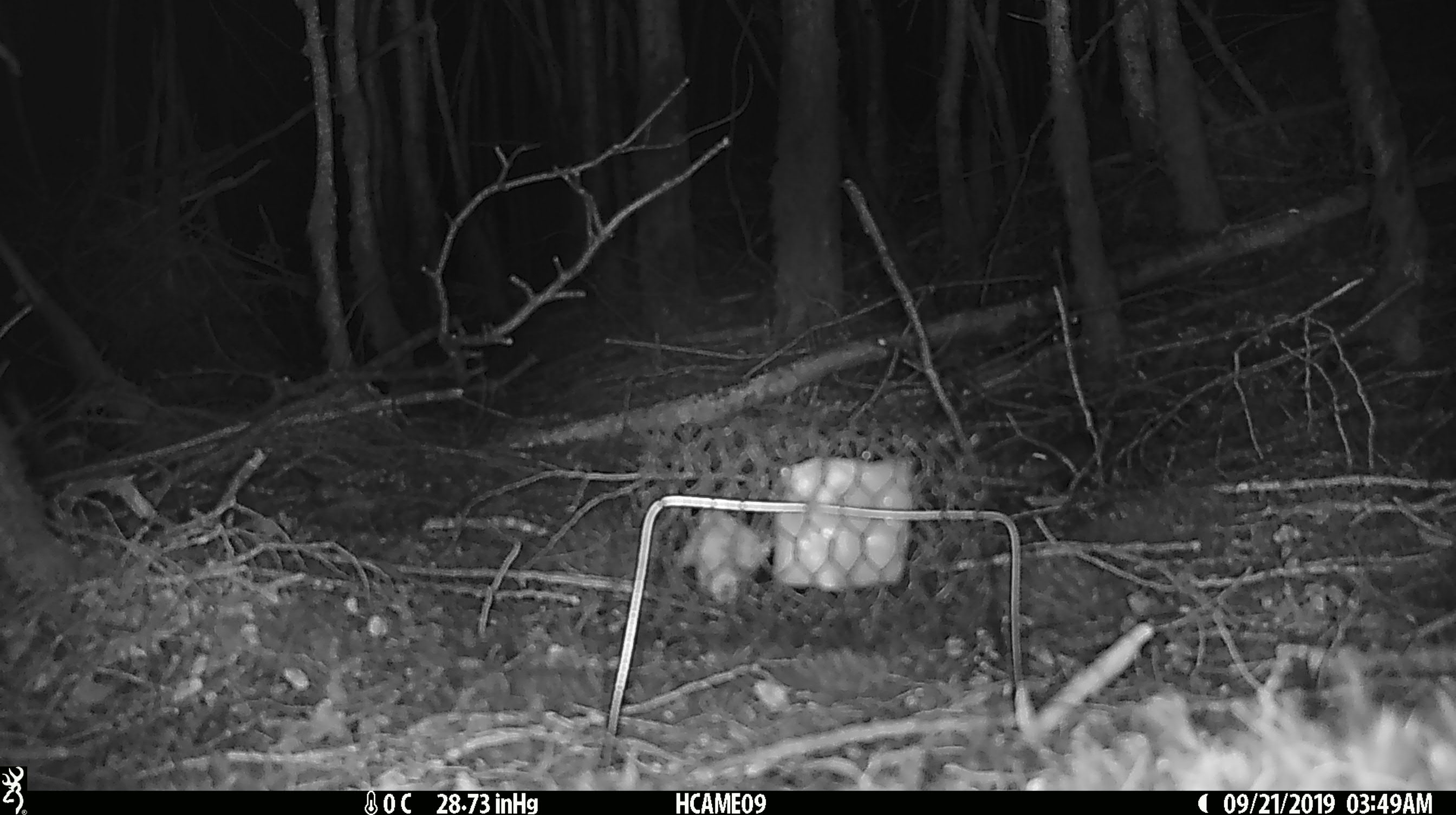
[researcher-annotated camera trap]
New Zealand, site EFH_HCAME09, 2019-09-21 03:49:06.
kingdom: Animalia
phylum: Chordata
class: Mammalia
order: Rodentia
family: Muridae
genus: Mus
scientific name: Mus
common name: mouse